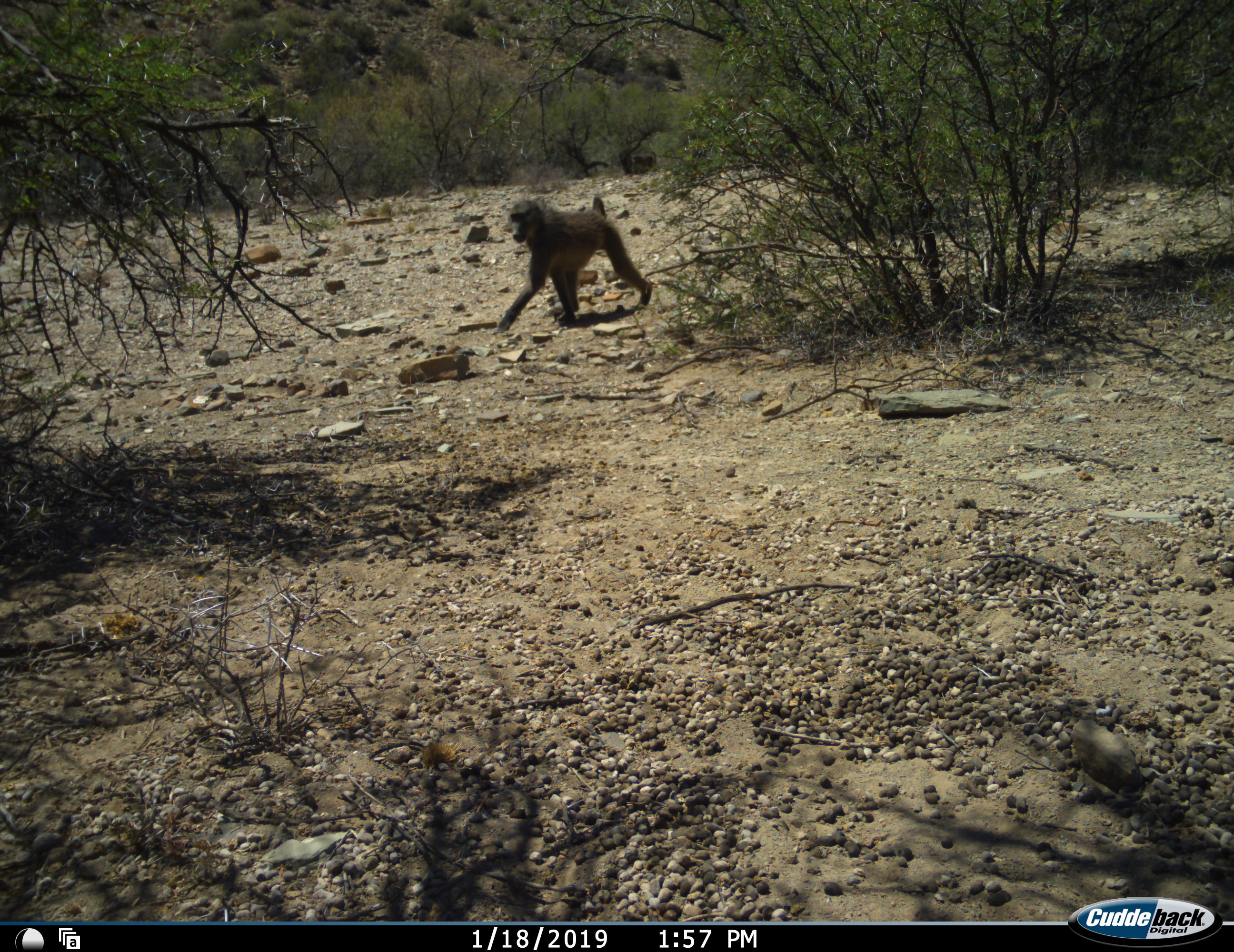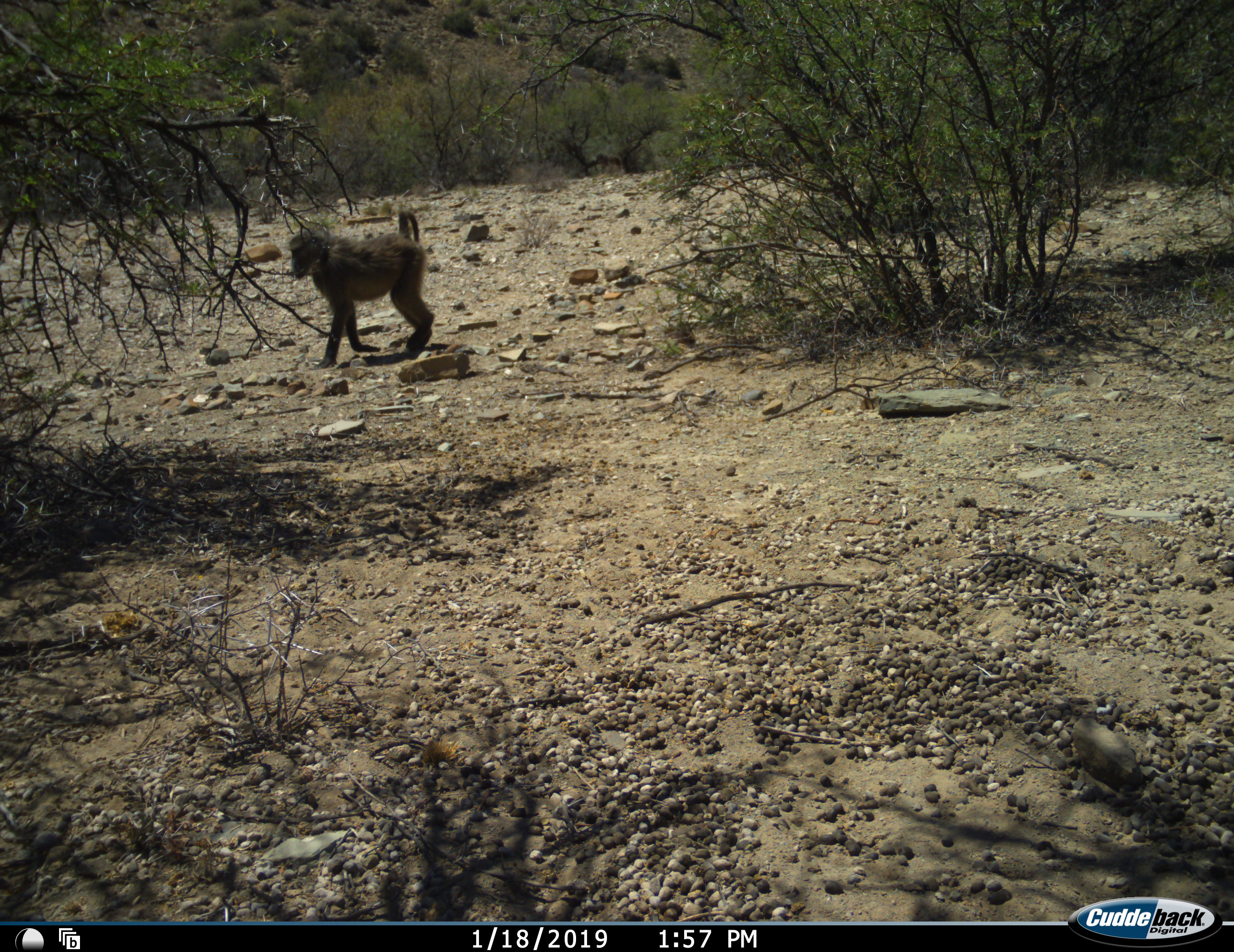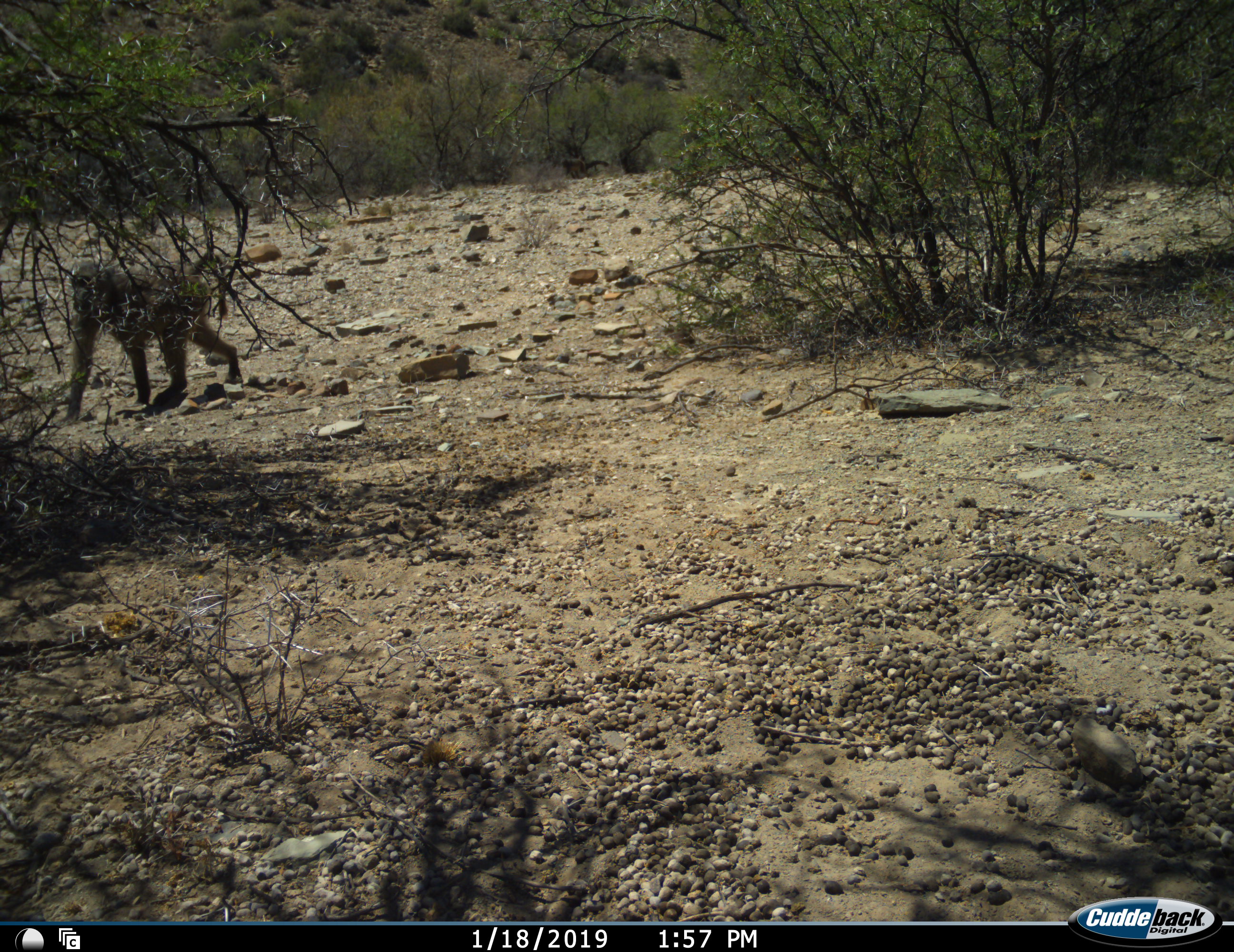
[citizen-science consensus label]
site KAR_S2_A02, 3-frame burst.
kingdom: Animalia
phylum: Chordata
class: Mammalia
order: Primates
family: Cercopithecidae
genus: Papio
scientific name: Papio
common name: baboon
Baboon (Papio), count 1. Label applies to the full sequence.